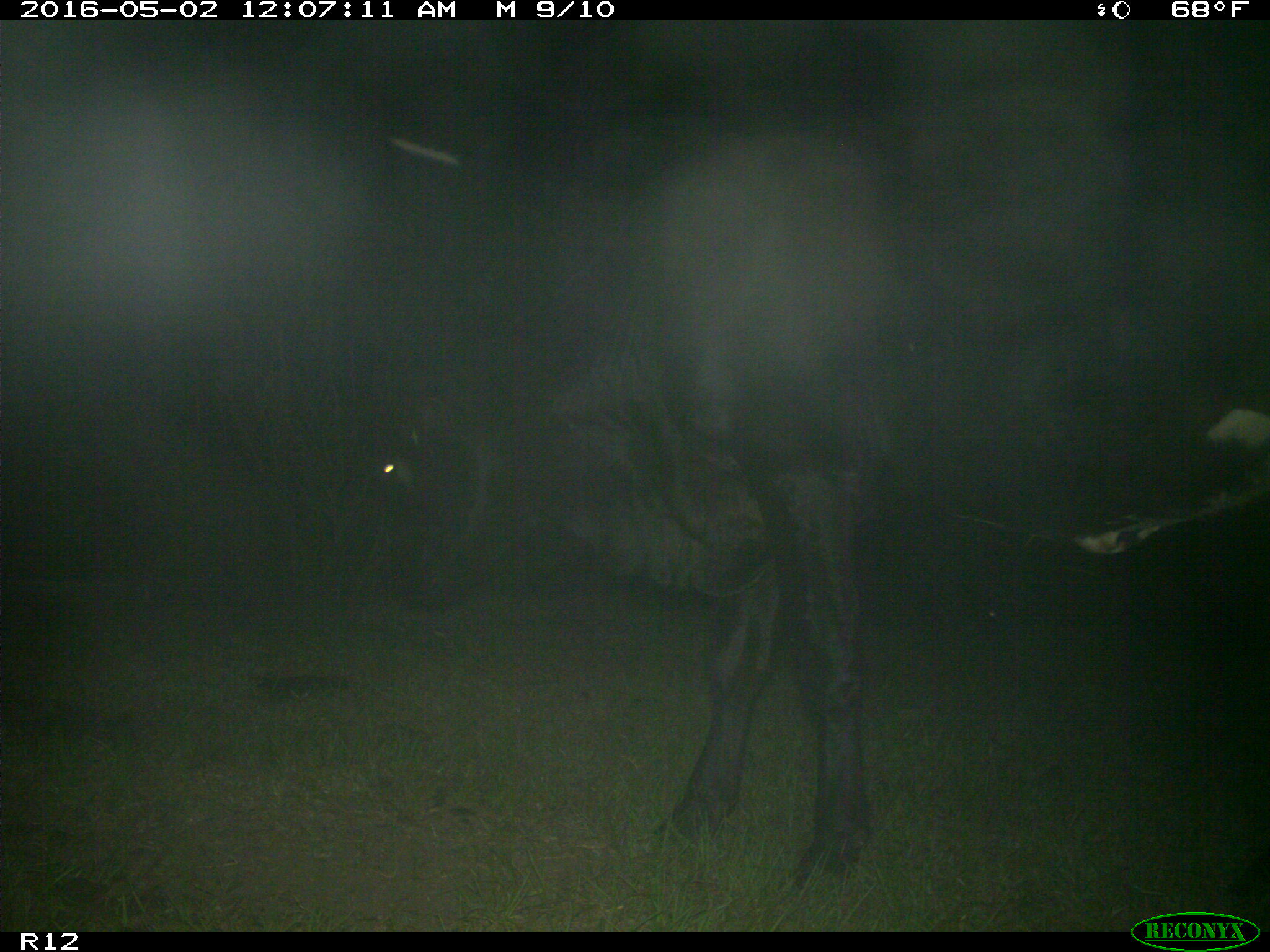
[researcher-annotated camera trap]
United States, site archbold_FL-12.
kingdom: Animalia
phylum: Chordata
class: Mammalia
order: Artiodactyla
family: Bovidae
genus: Bos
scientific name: Bos taurus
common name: domestic cow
Bos taurus (domestic cow).